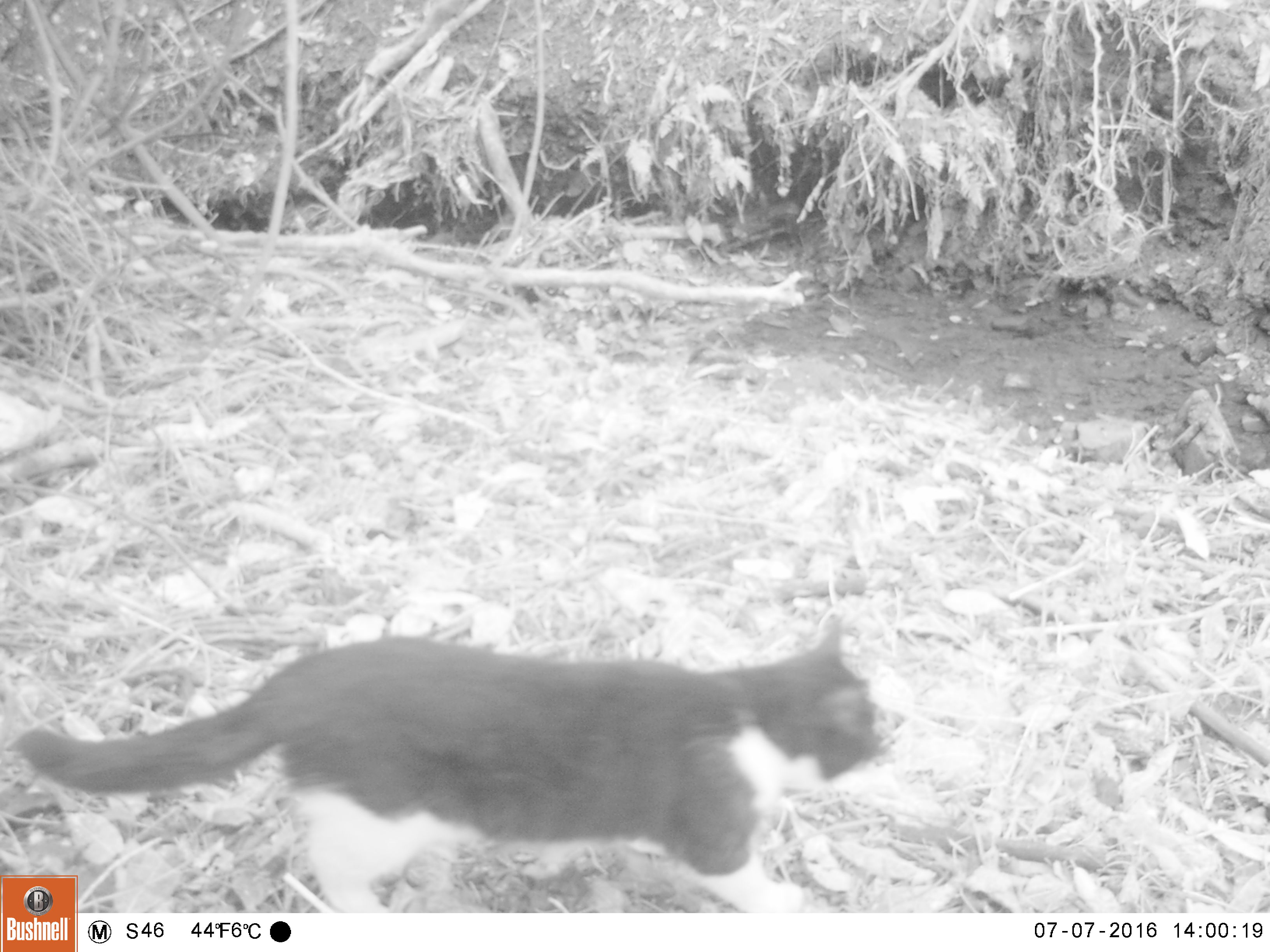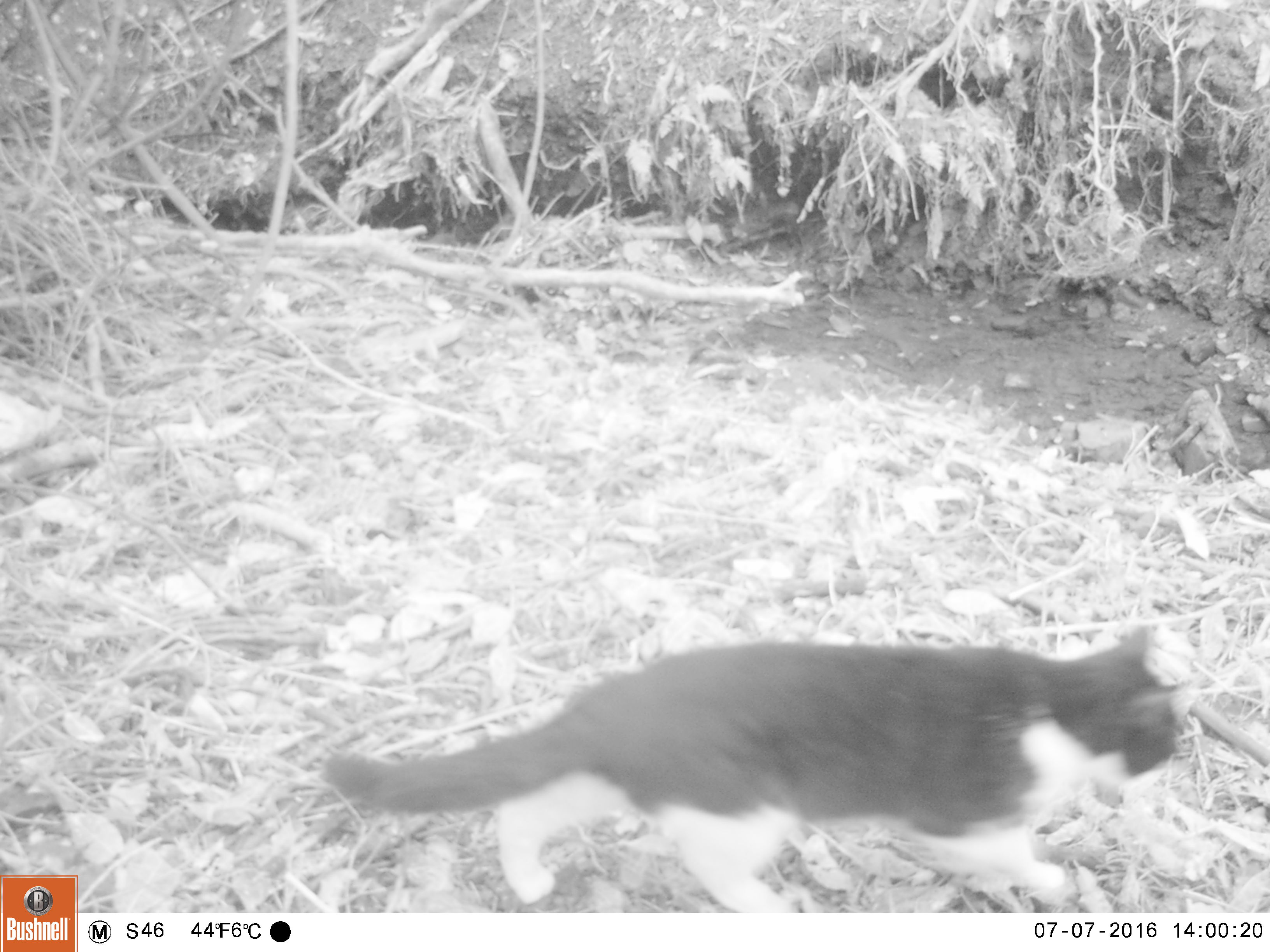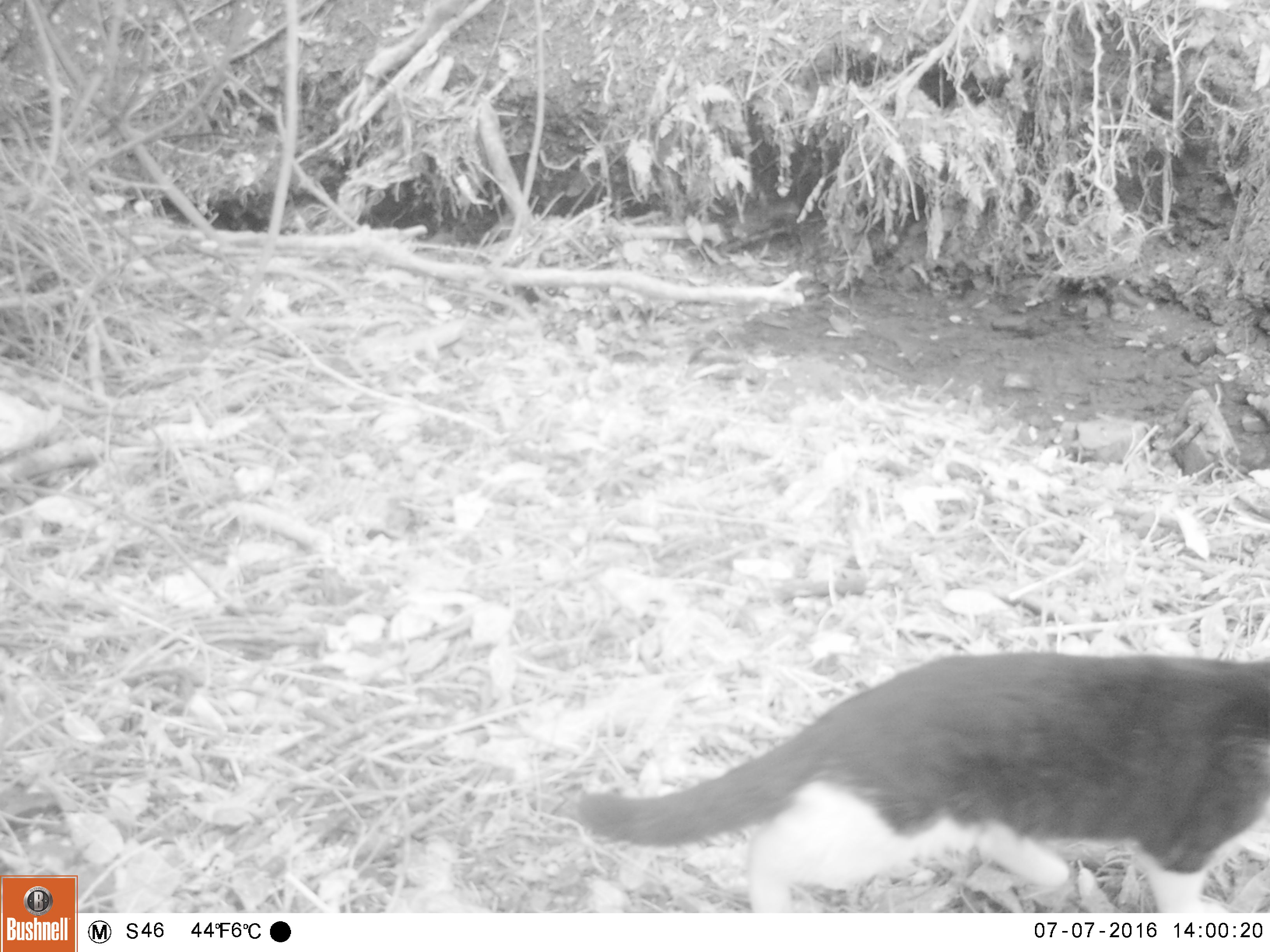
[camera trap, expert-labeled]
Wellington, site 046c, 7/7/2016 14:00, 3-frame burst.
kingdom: Animalia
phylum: Chordata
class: Mammalia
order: Carnivora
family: Felidae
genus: Felis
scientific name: Felis catus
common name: cat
Cat (Felis catus).